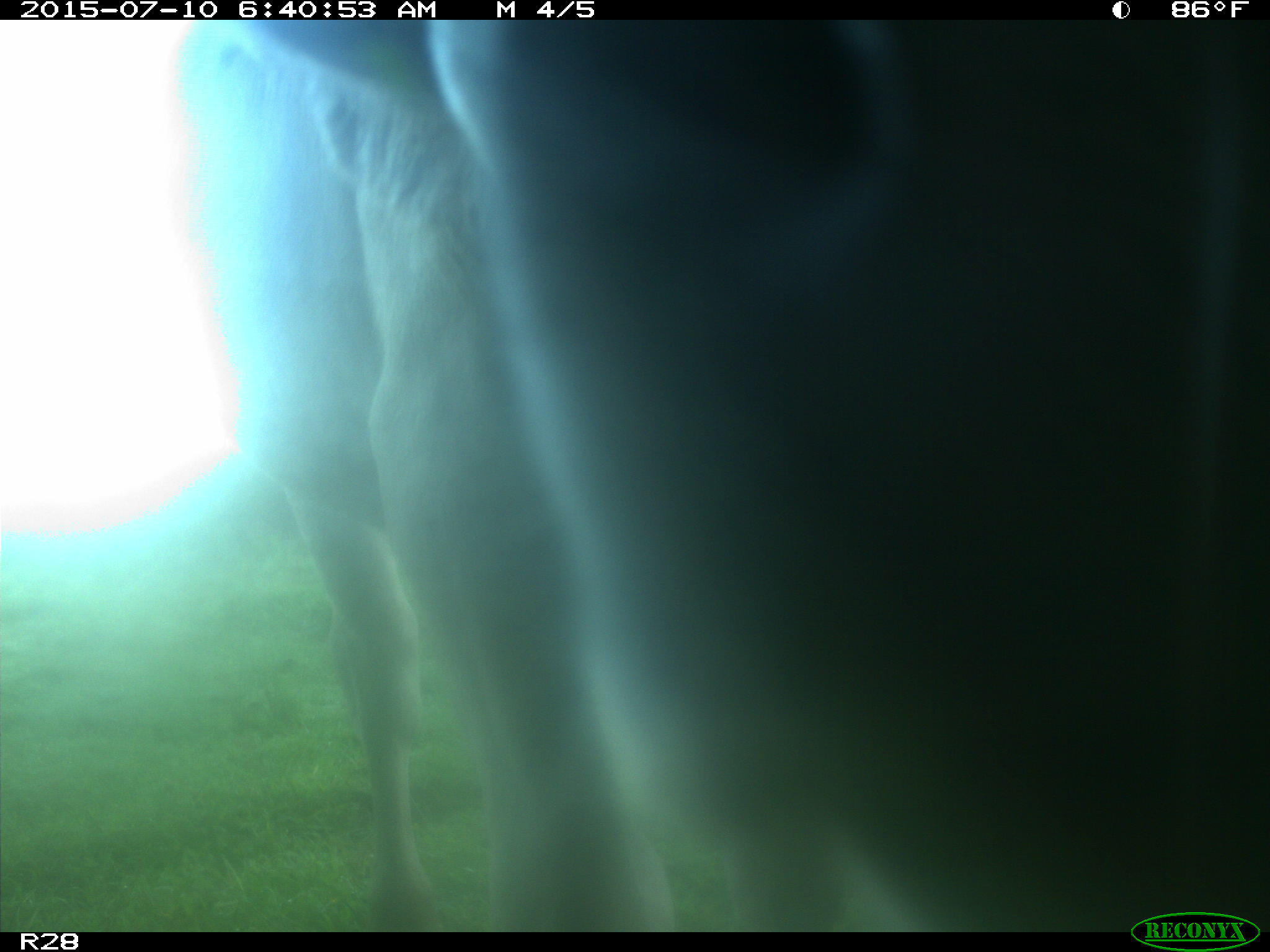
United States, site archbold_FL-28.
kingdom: Animalia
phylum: Chordata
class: Mammalia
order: Artiodactyla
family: Bovidae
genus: Bos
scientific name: Bos taurus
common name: domestic cow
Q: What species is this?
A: Bos taurus (domestic cow).